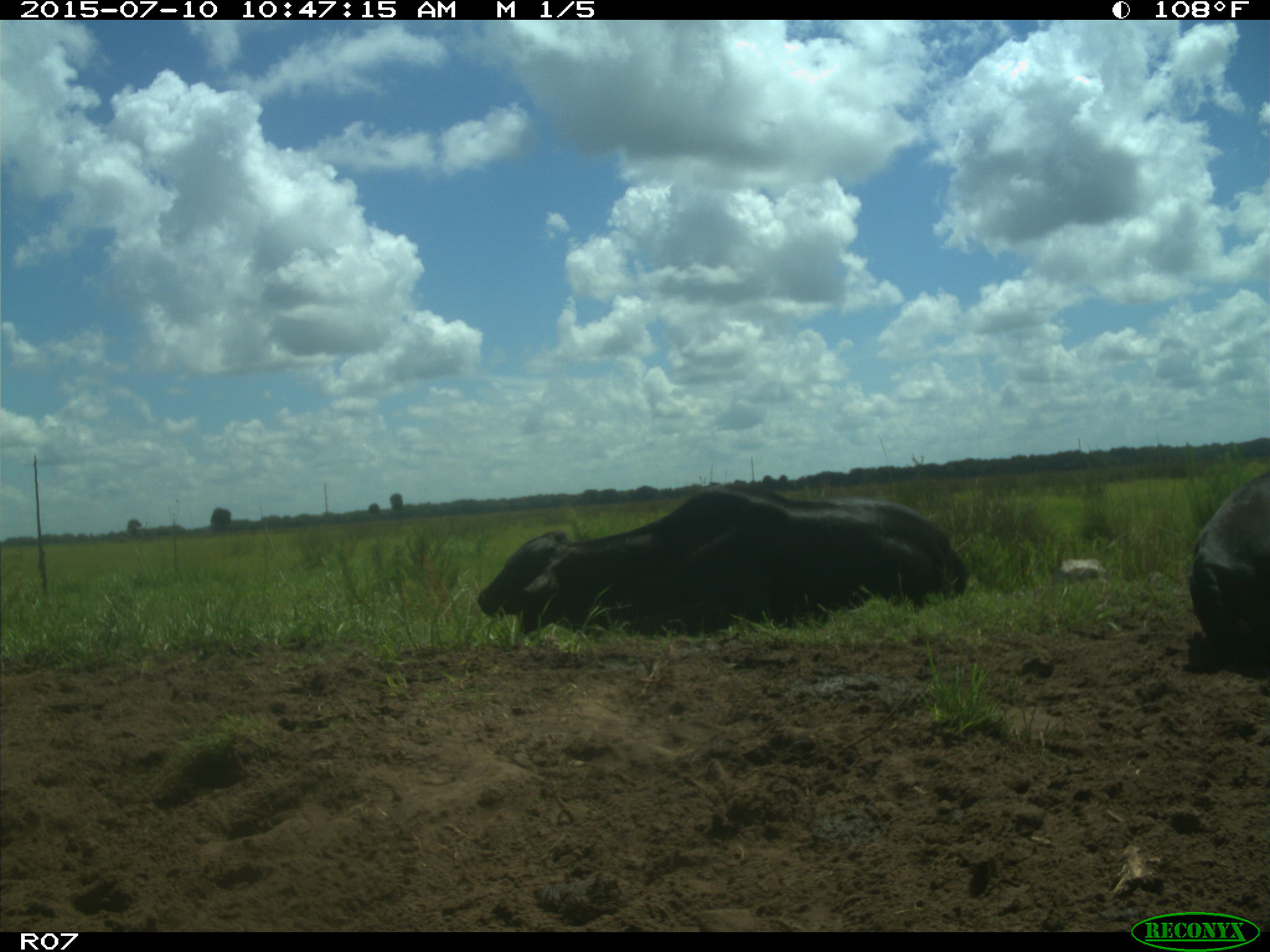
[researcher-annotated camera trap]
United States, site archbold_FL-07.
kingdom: Animalia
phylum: Chordata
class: Mammalia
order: Artiodactyla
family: Bovidae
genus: Bos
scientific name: Bos taurus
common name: domestic cow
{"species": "Bos taurus (domestic cow)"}